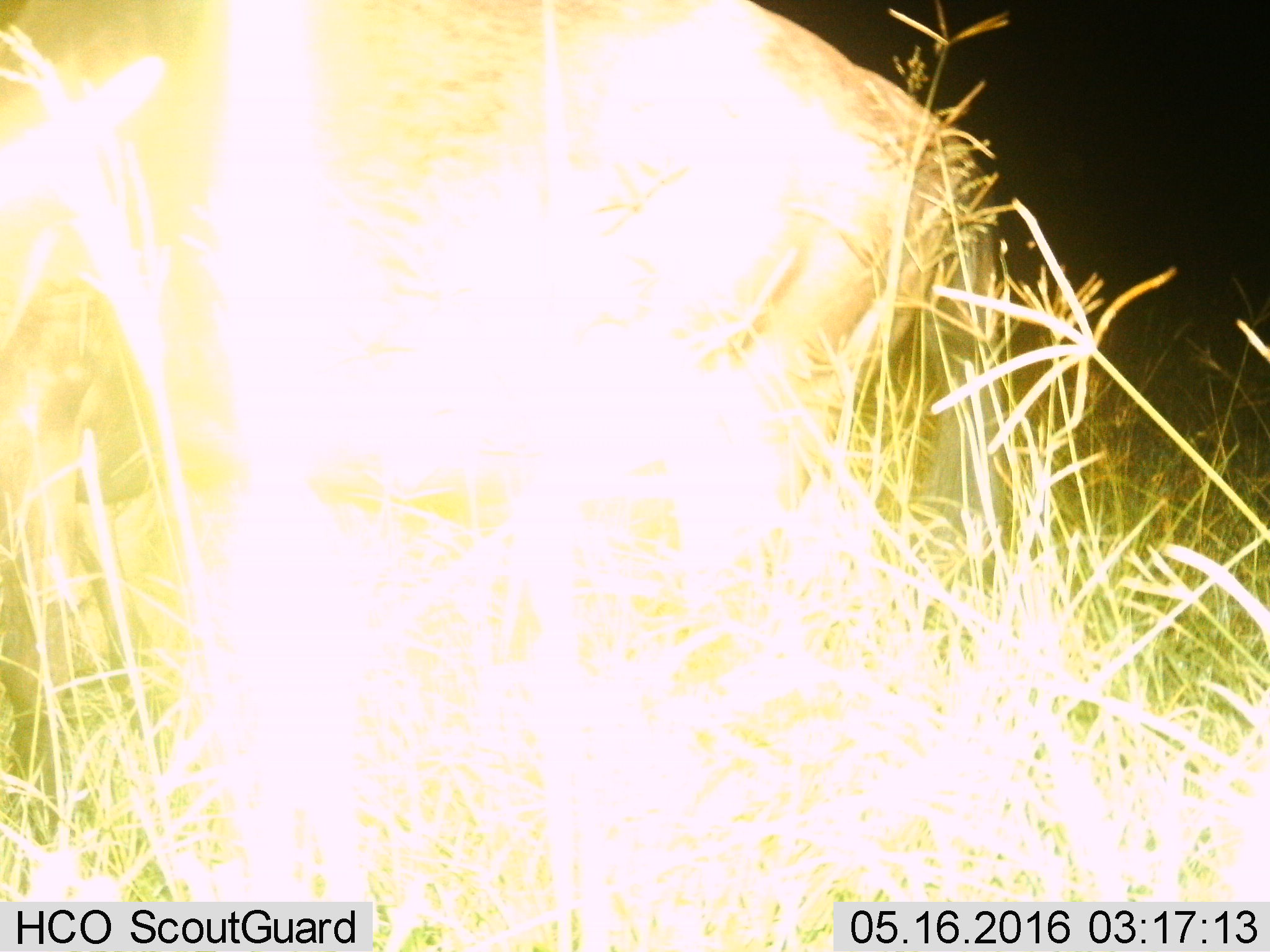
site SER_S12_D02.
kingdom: Animalia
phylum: Chordata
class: Mammalia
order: Artiodactyla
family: Bovidae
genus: Connochaetes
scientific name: Connochaetes taurinus taurinus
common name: blue wildebeest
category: wildebeestblue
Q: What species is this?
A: Wildebeestblue (blue wildebeest) (Connochaetes taurinus taurinus).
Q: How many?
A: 1.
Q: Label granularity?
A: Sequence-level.